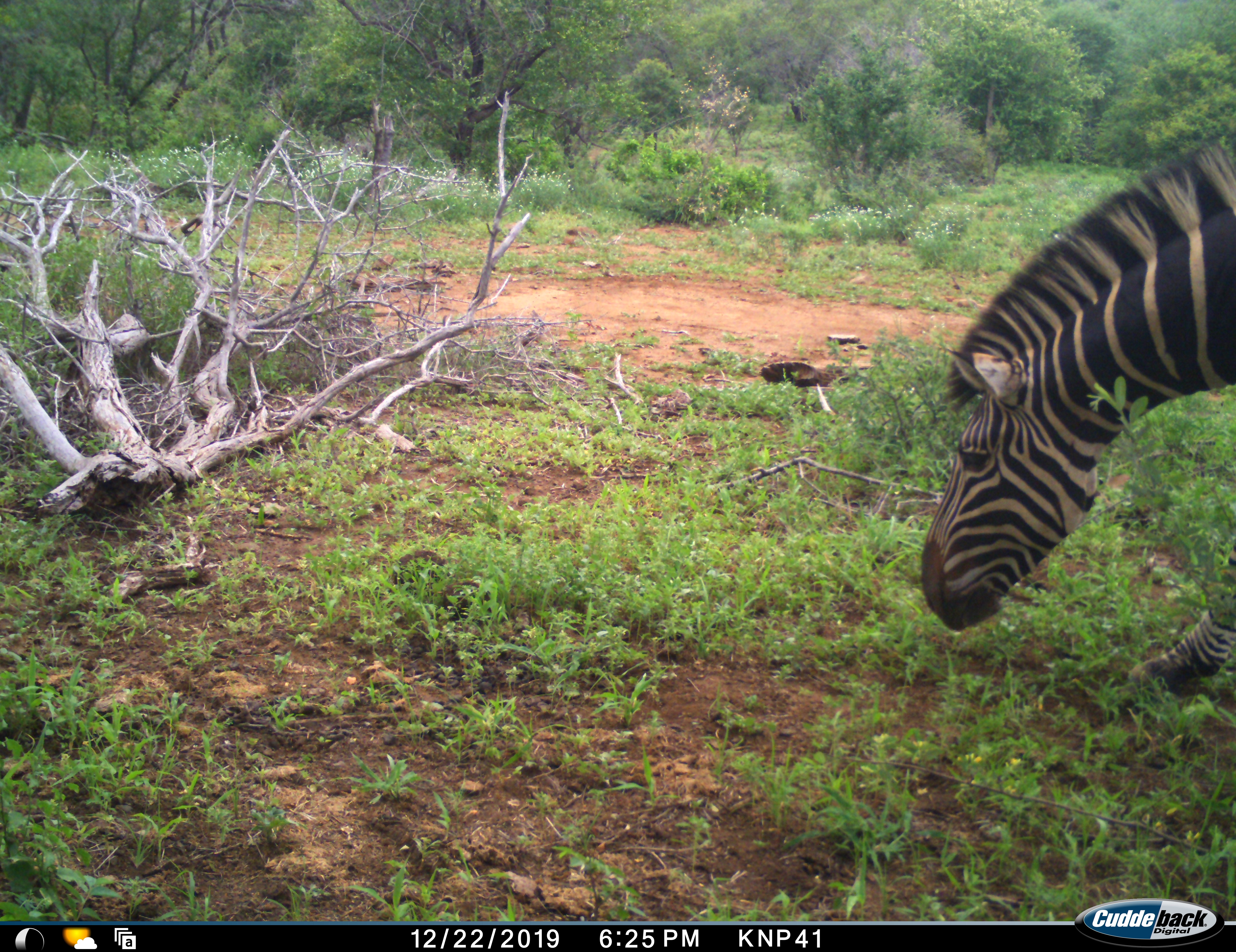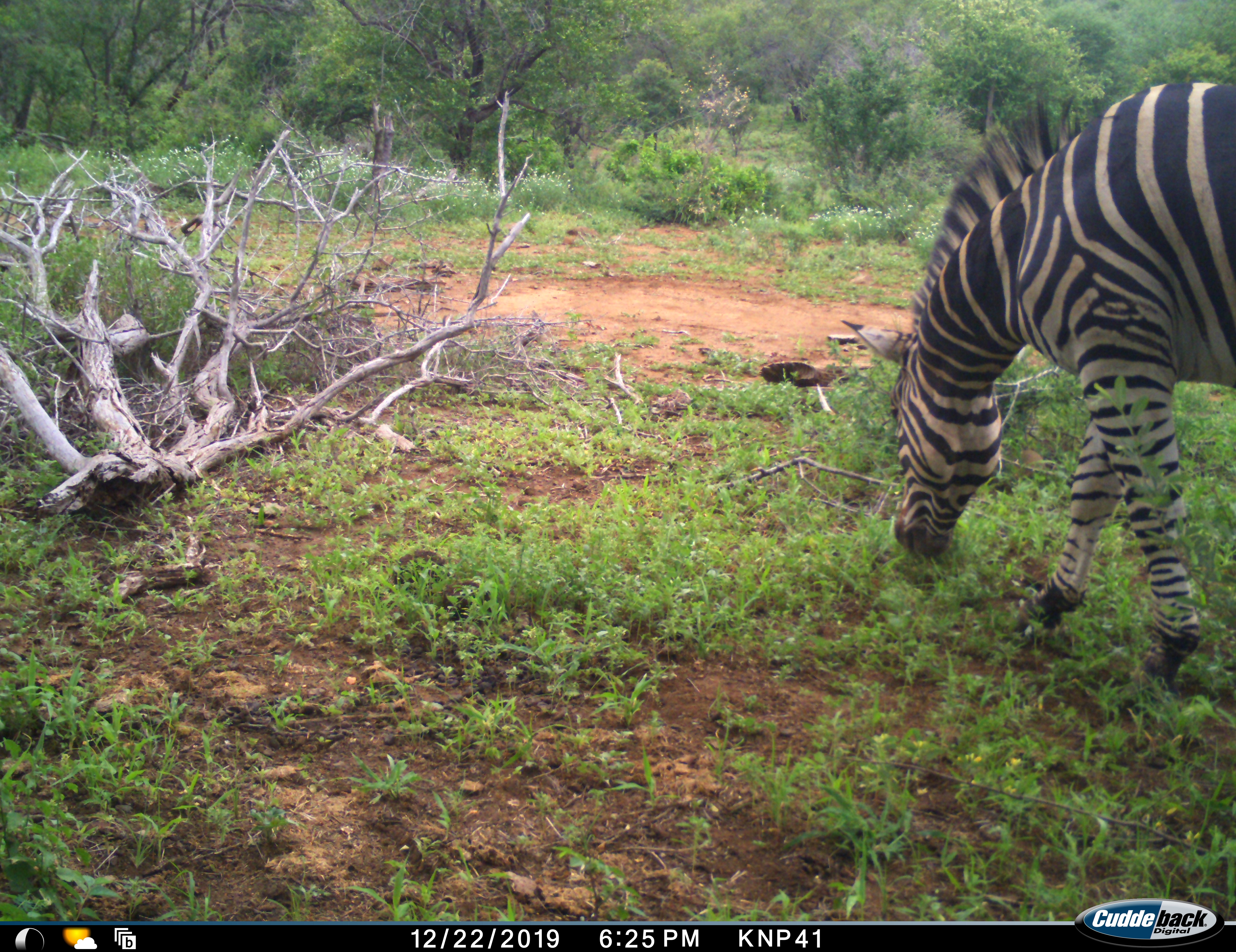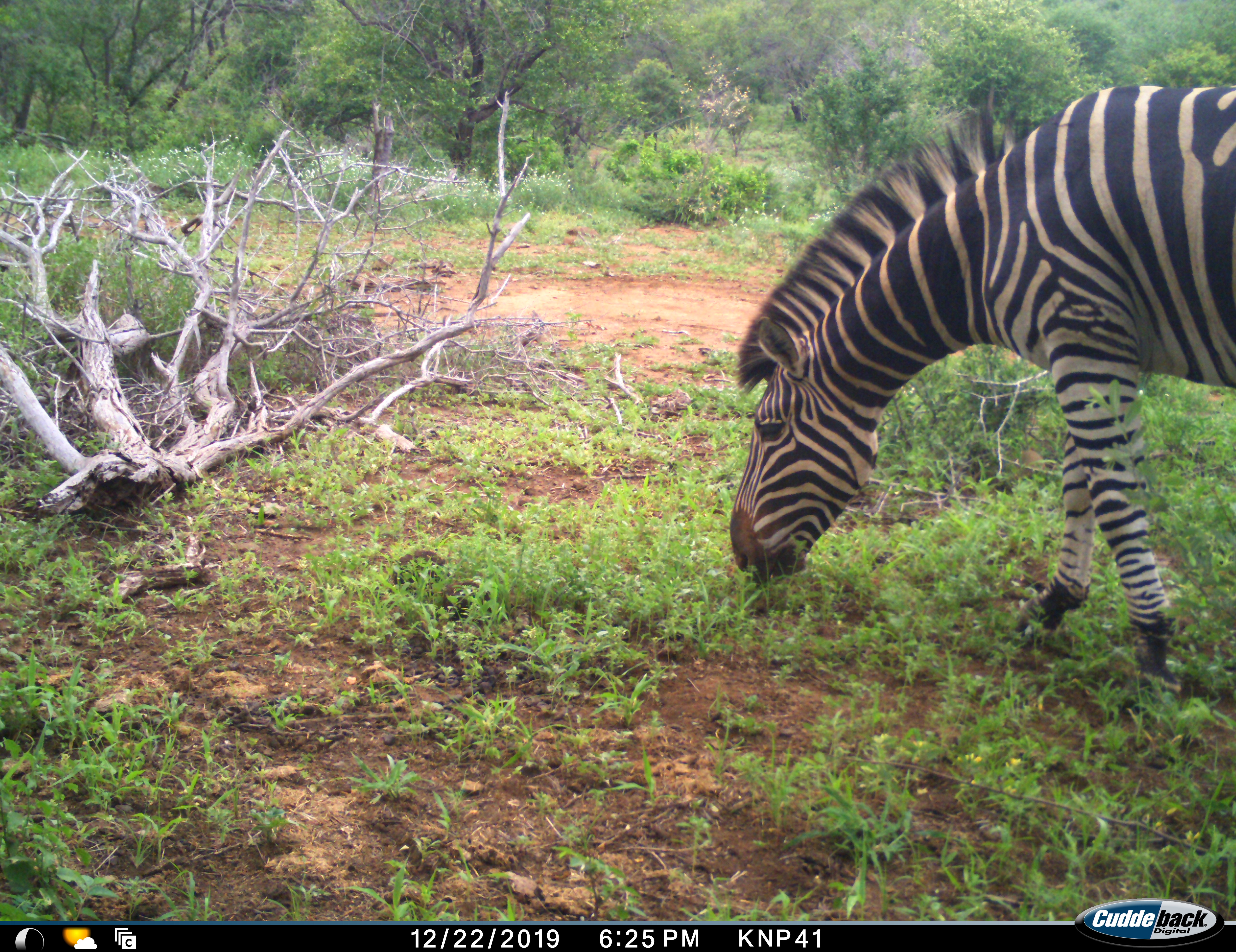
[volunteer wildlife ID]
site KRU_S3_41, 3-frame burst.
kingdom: Animalia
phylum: Chordata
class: Mammalia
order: Perissodactyla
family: Equidae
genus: Equus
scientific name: Equus quagga burchellii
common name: burchell's zebra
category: zebraburchells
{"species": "zebraburchells (burchell's zebra) (Equus quagga burchellii)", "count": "1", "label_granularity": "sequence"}